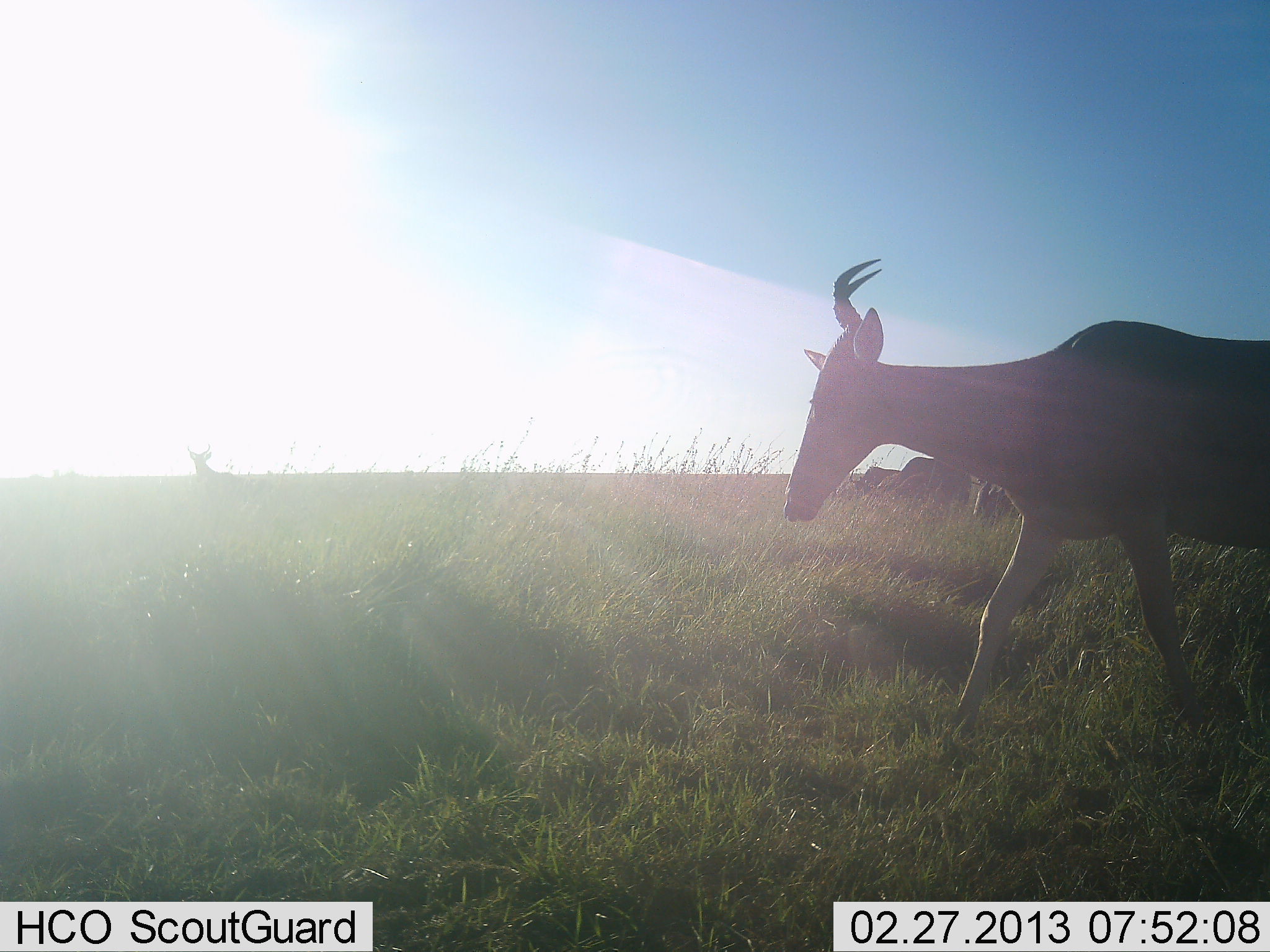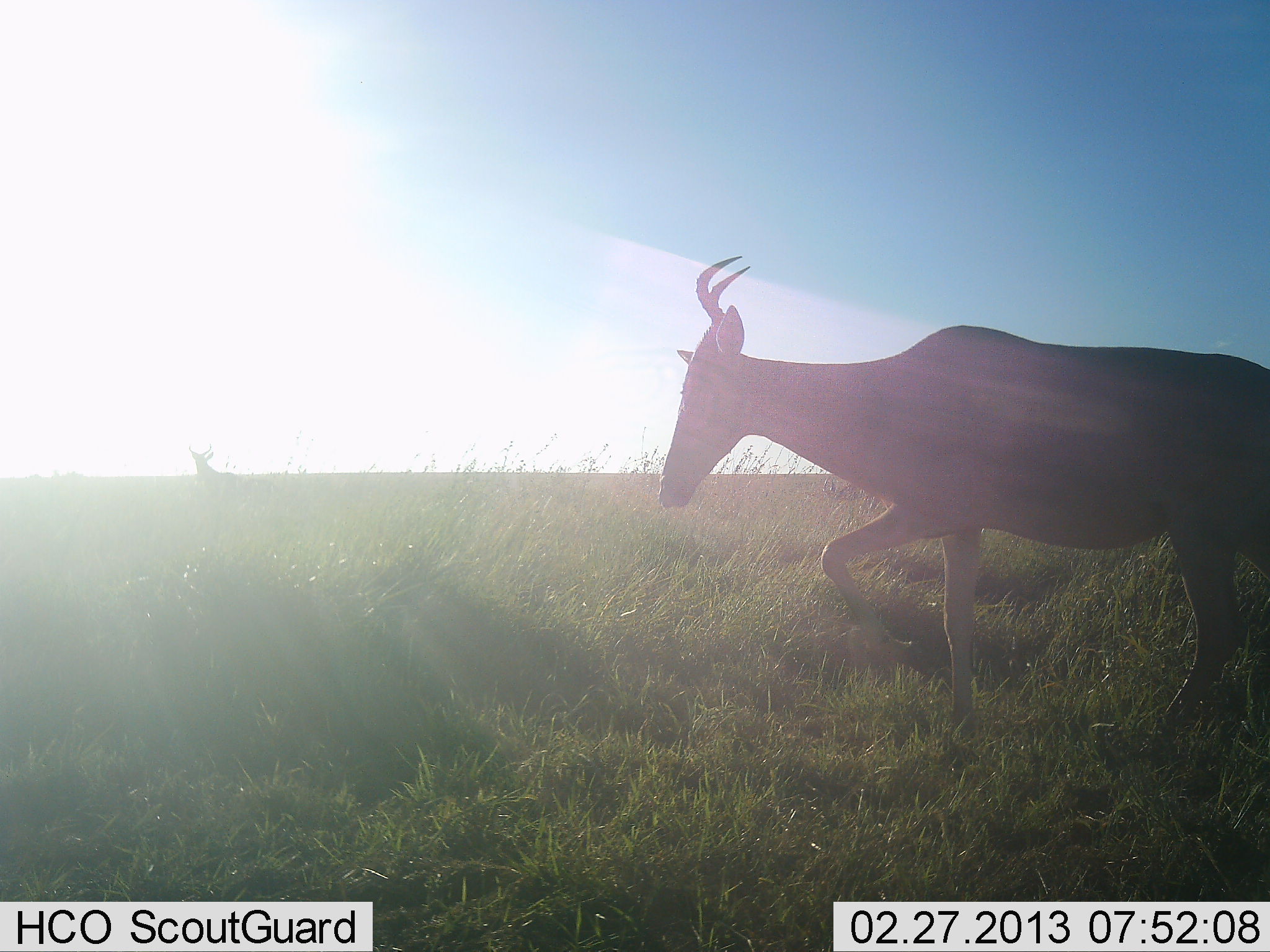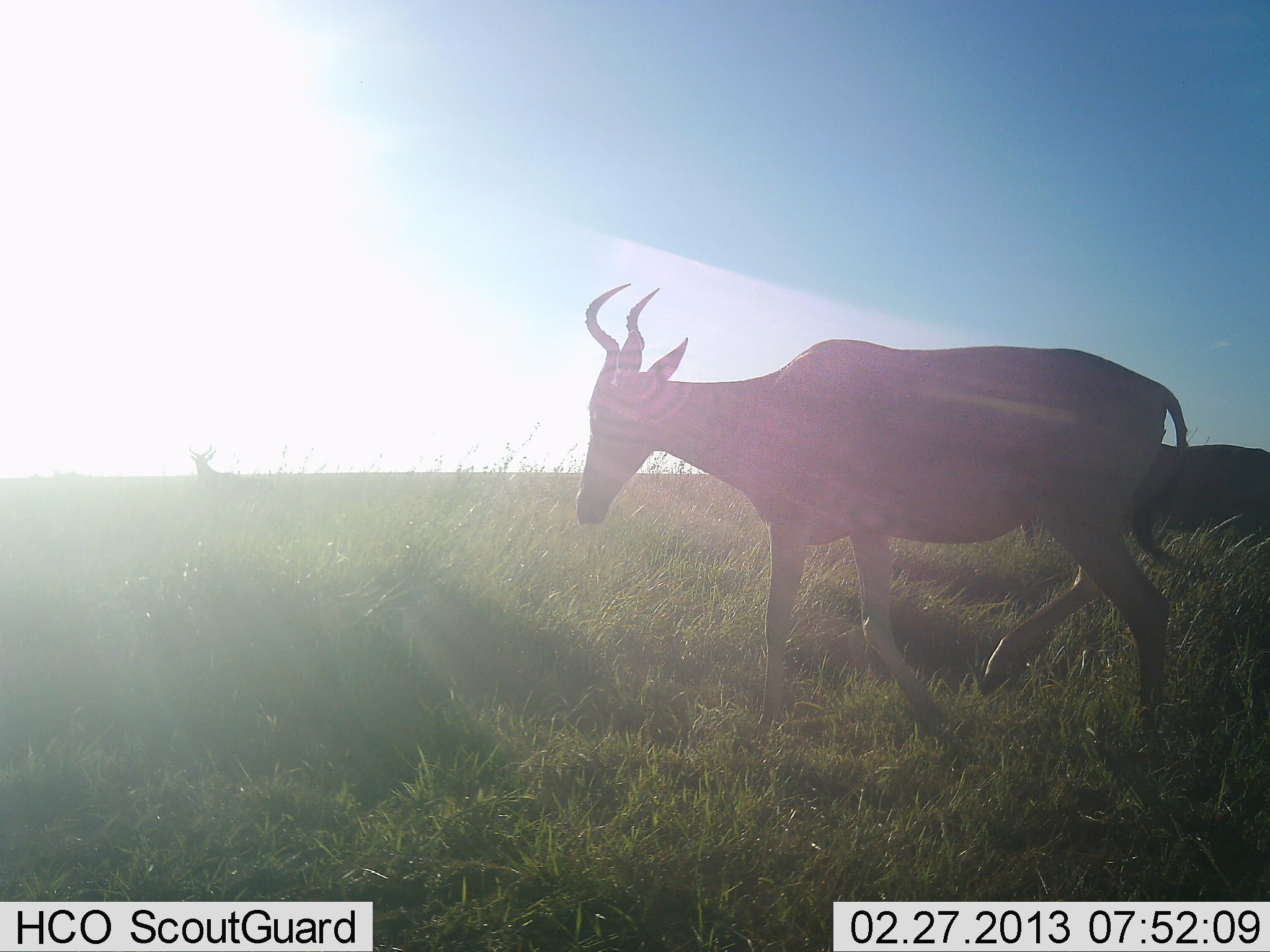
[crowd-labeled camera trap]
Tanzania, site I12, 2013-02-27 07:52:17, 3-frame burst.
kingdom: Animalia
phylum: Chordata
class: Mammalia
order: Artiodactyla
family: Bovidae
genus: Alcelaphus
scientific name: Alcelaphus buselaphus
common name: hartebeest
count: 2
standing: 39%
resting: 0%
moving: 96%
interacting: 0%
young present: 0%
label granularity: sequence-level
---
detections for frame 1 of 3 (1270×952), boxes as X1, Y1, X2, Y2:
animal: 780, 259, 1270, 750; 925, 458, 973, 506; 973, 476, 1023, 521; 837, 467, 901, 497; 887, 456, 943, 490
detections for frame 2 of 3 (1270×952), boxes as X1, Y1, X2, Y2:
animal: 653, 254, 1270, 740; 818, 476, 866, 502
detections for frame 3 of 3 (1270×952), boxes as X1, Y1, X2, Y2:
animal: 573, 282, 1202, 734; 1126, 444, 1270, 542; 187, 446, 237, 481